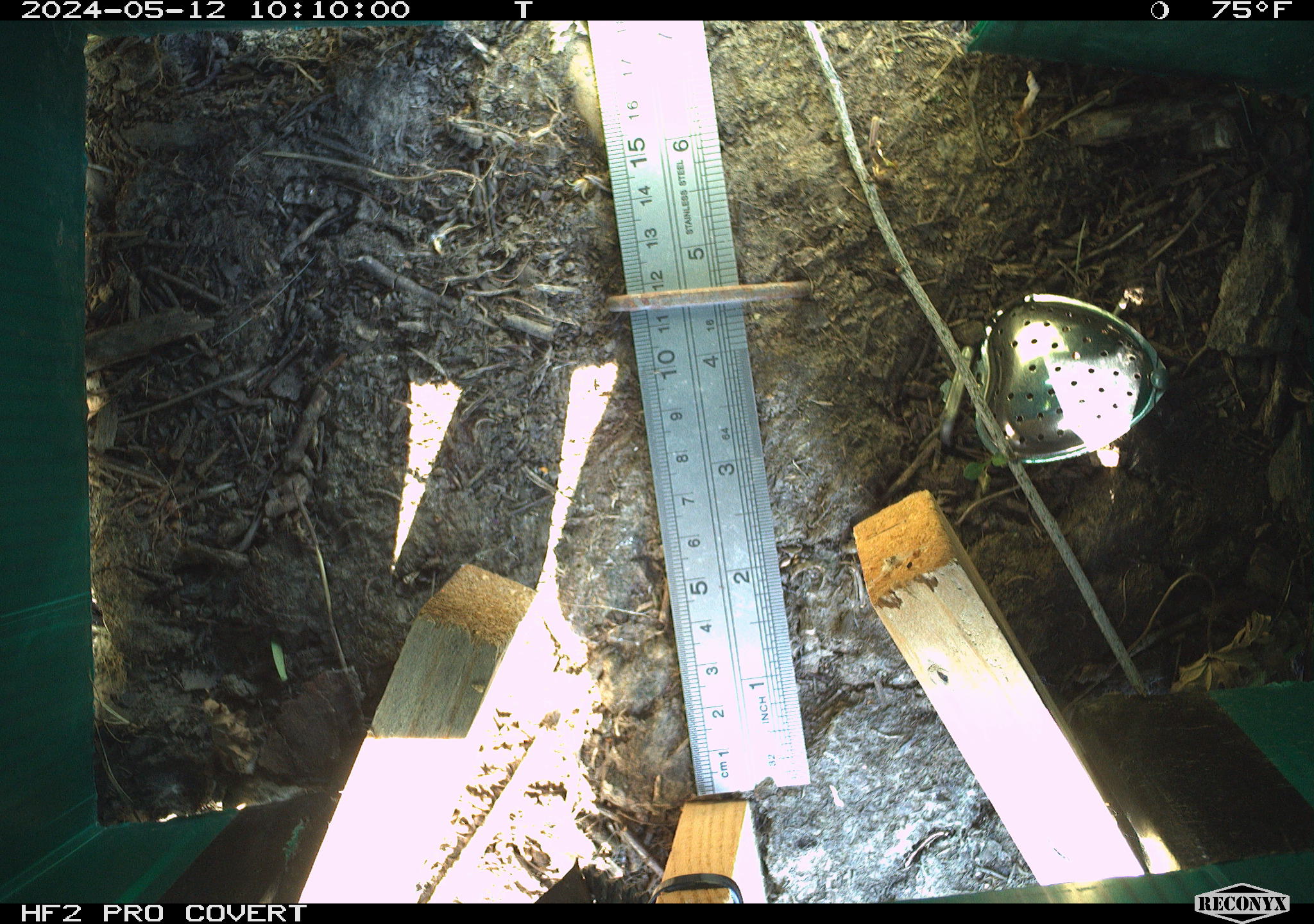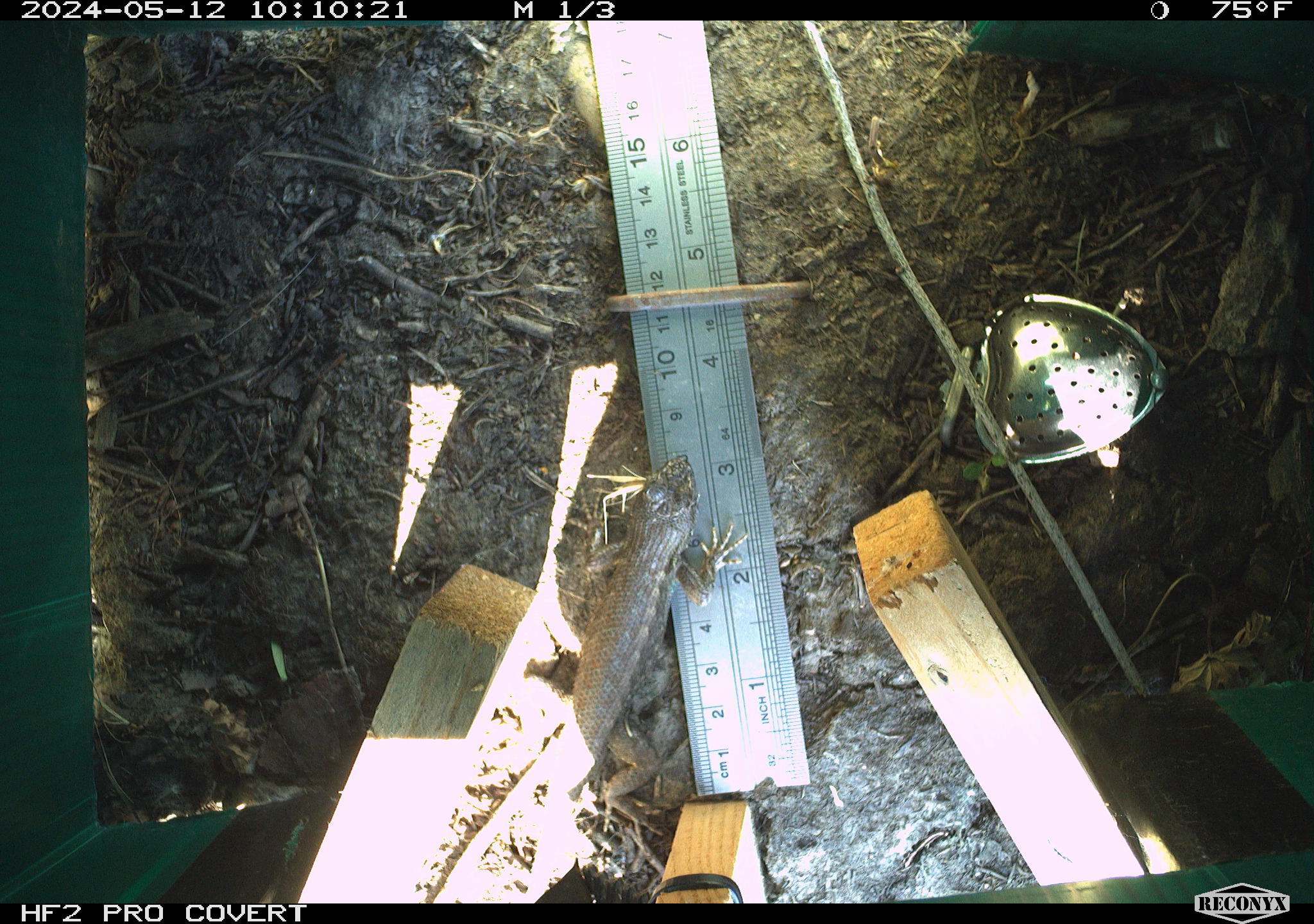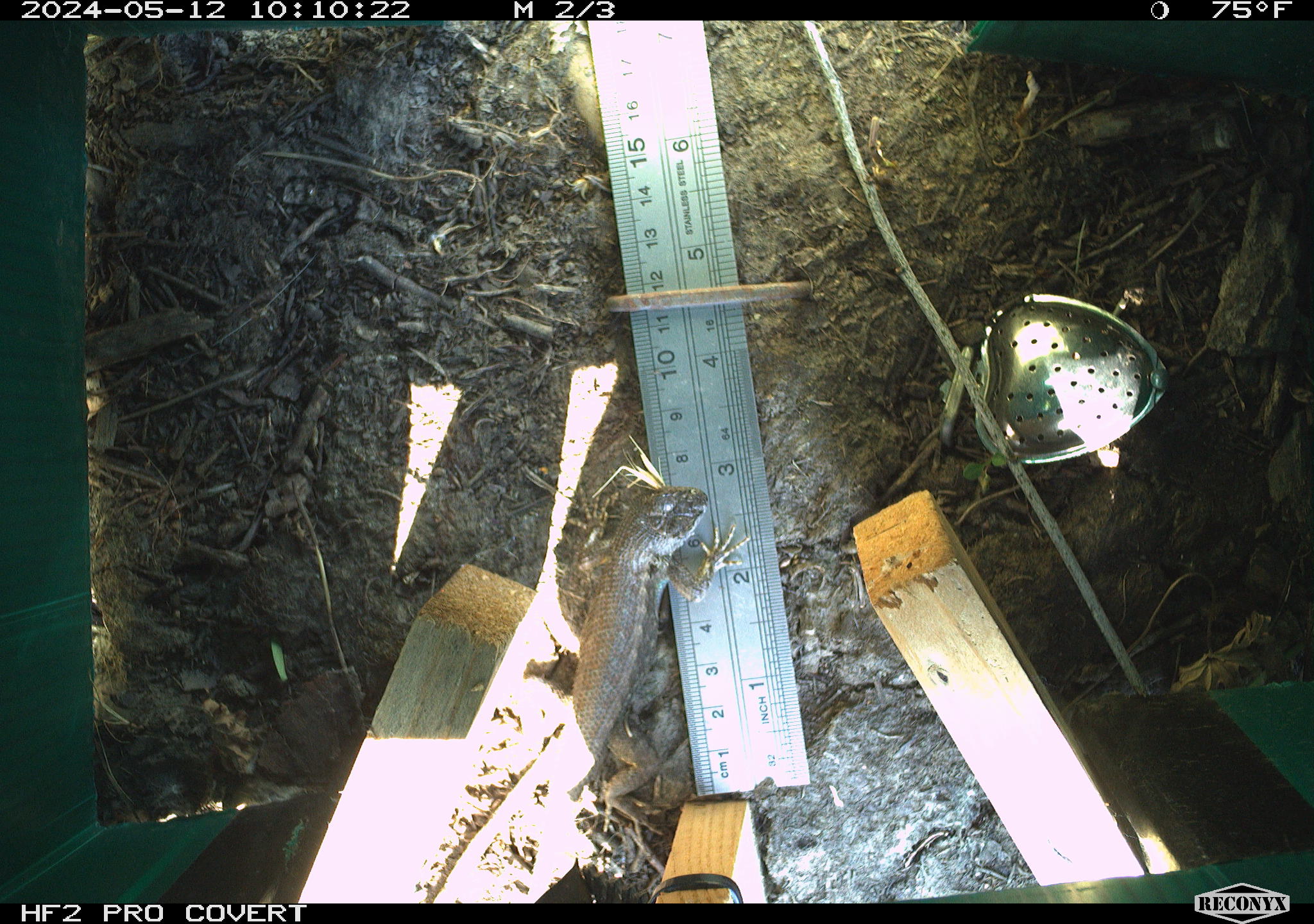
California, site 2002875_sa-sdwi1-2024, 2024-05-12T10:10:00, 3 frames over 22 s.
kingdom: Animalia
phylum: Chordata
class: Reptilia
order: Squamata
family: Phrynosomatidae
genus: Sceloporus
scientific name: Sceloporus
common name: spiny lizards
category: sceloporus species